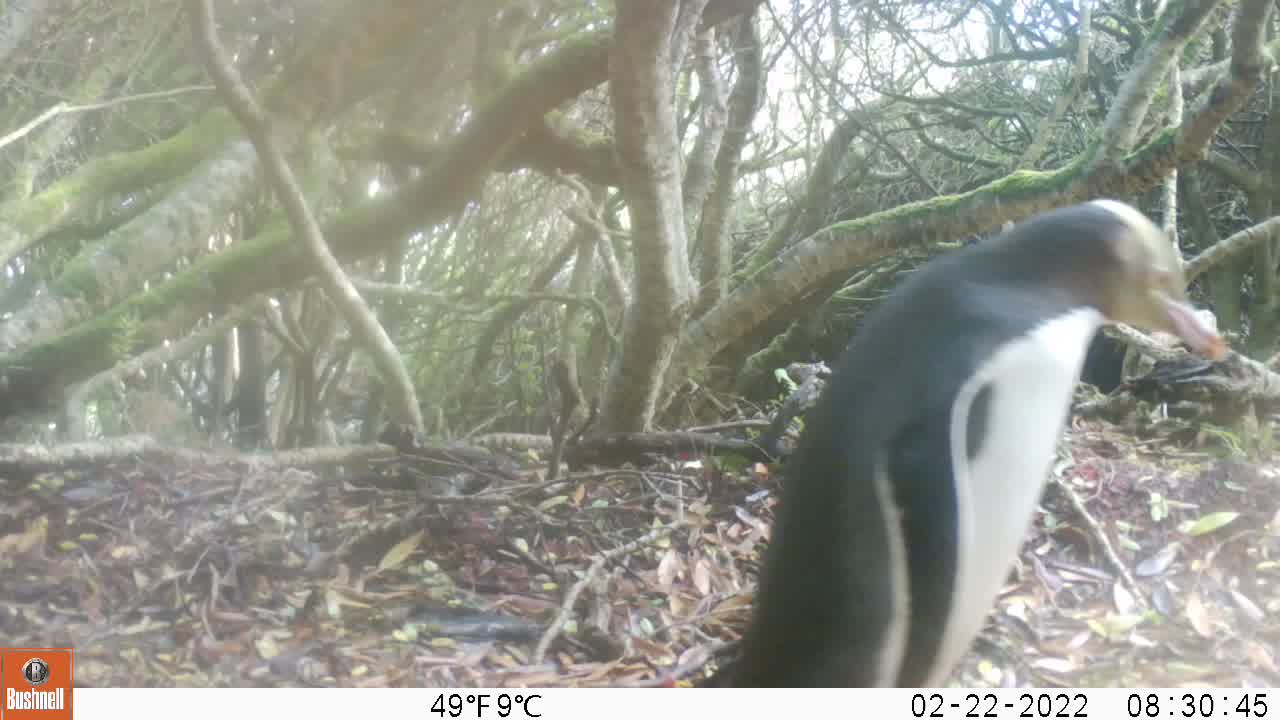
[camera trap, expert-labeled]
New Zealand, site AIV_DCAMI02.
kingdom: Animalia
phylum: Chordata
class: Aves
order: Sphenisciformes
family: Spheniscidae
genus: Megadyptes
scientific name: Megadyptes antipodes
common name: yellow-eyed penguin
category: yellow eyed penguin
Yellow eyed penguin (yellow-eyed penguin) (Megadyptes antipodes).